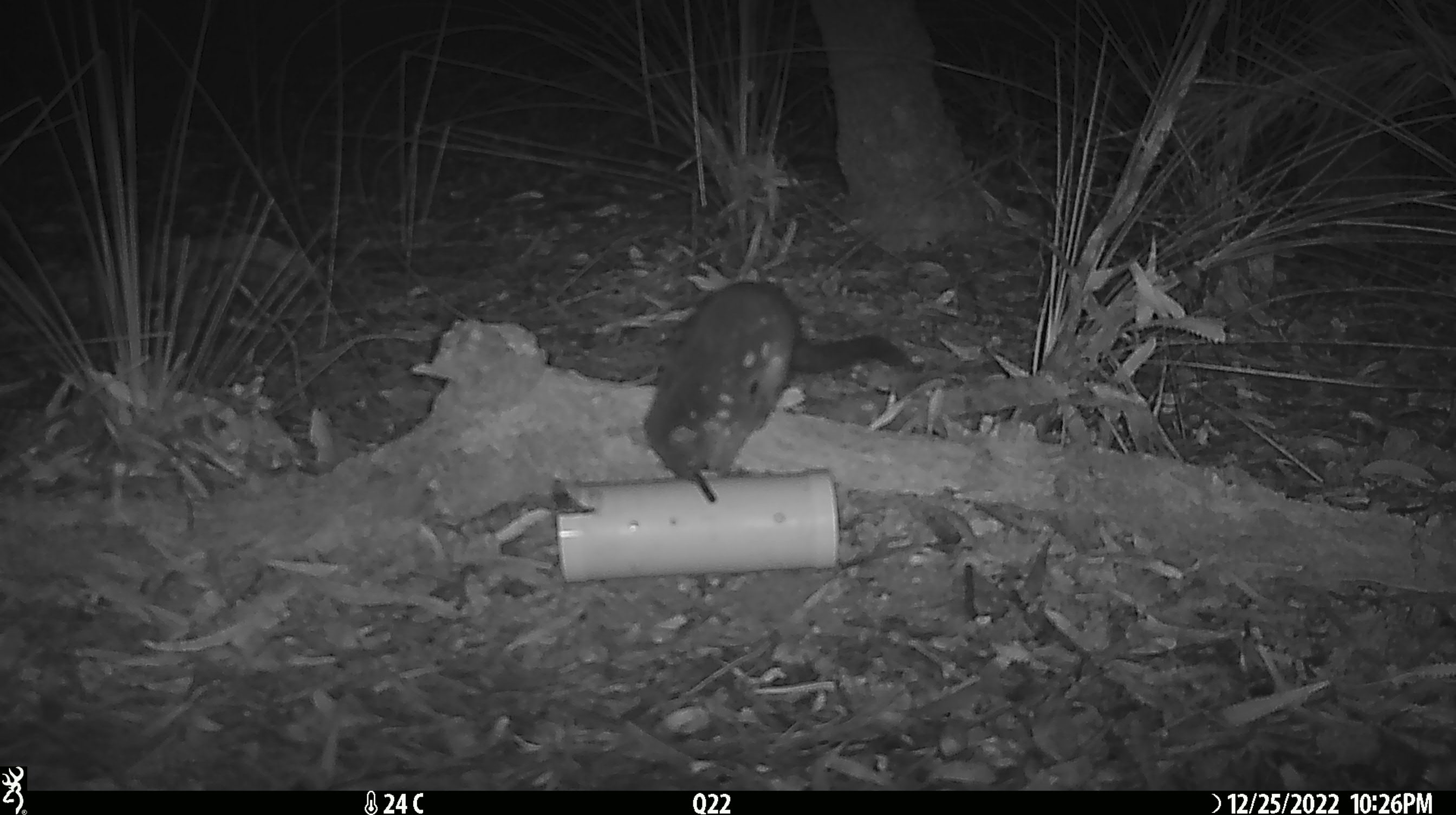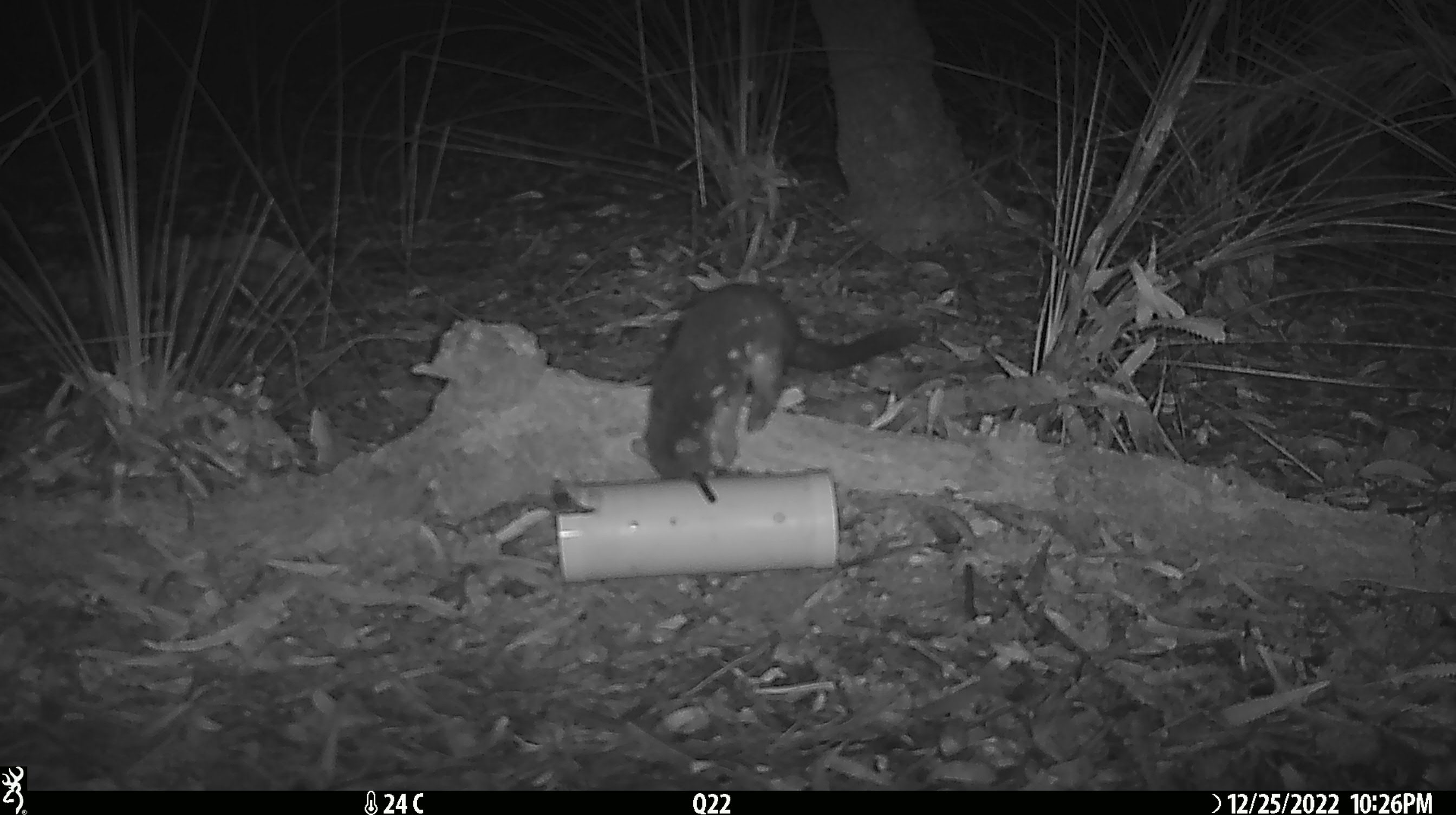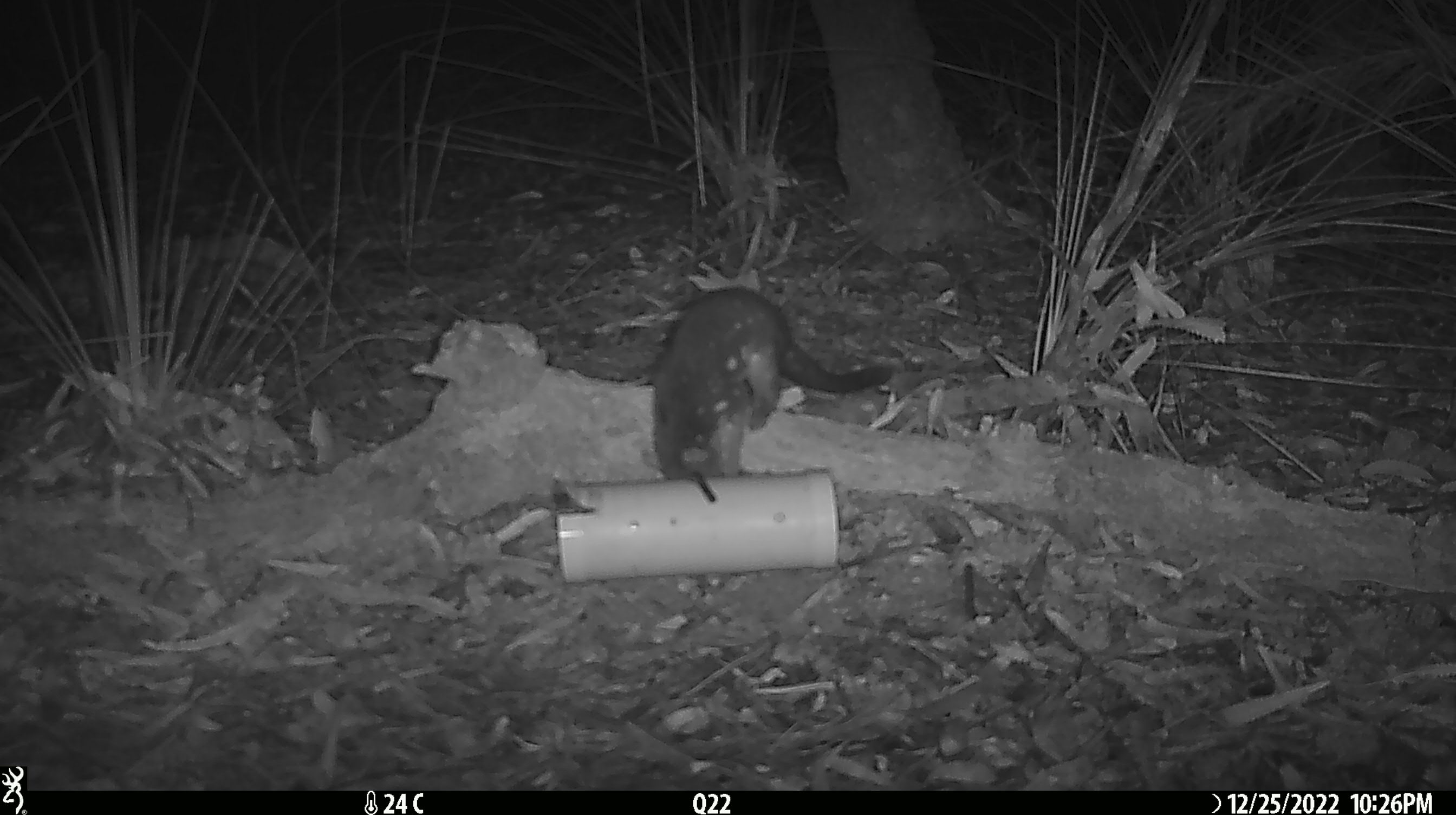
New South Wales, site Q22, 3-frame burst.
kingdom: Animalia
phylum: Chordata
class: Mammalia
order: Dasyuromorphia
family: Dasyuridae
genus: Dasyurus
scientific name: Dasyurus maculatus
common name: spotted-tailed quoll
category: quoll